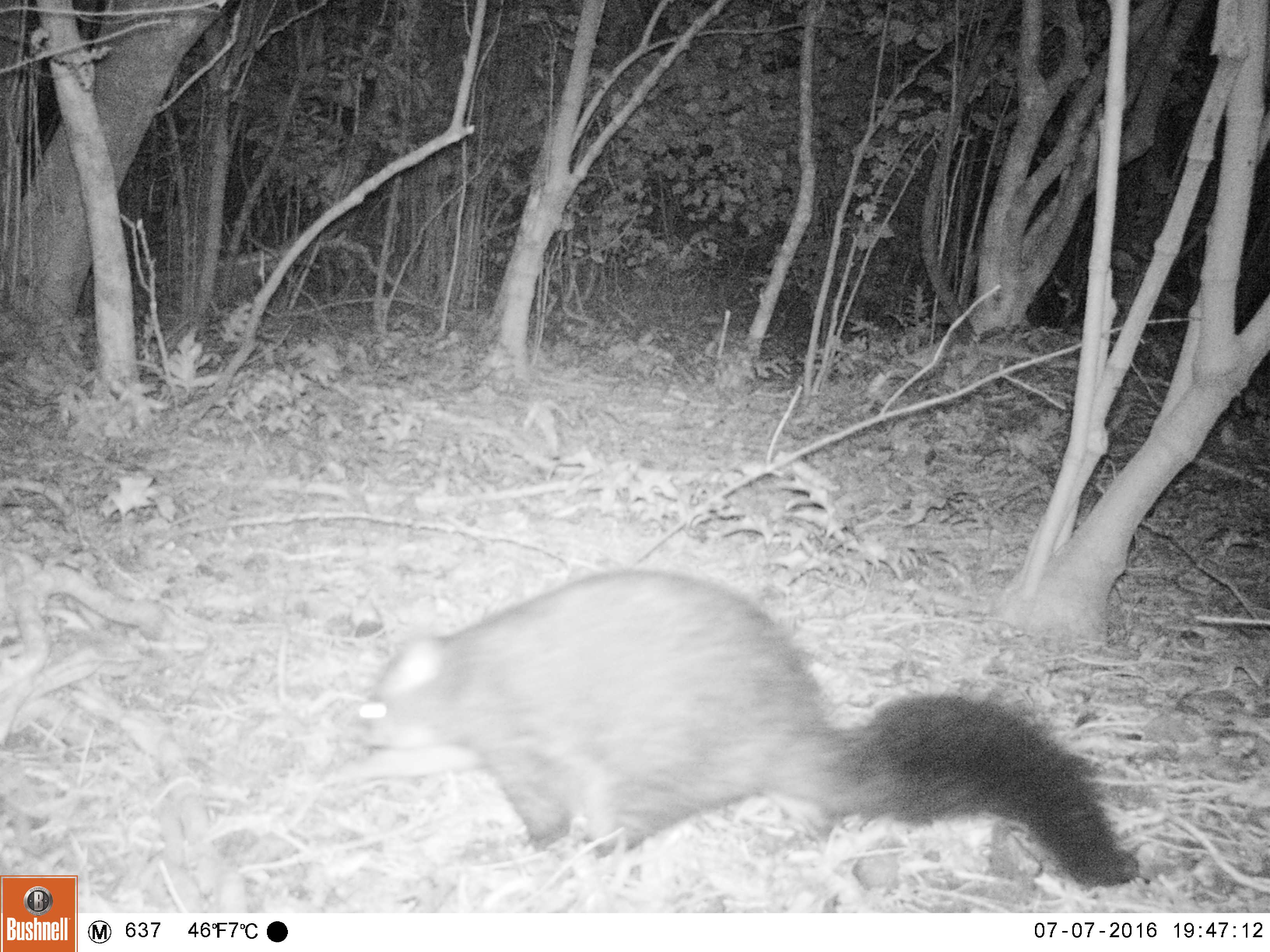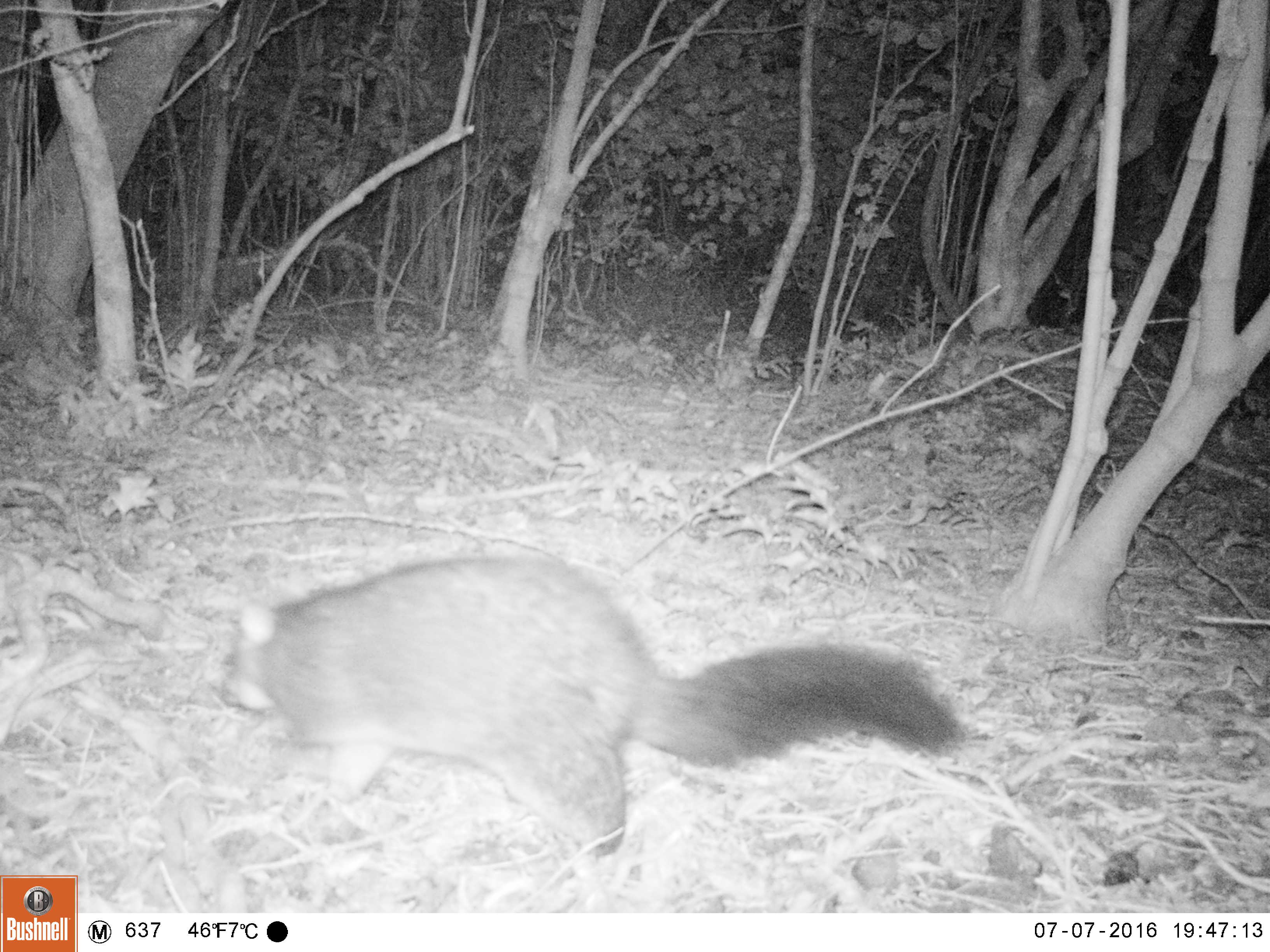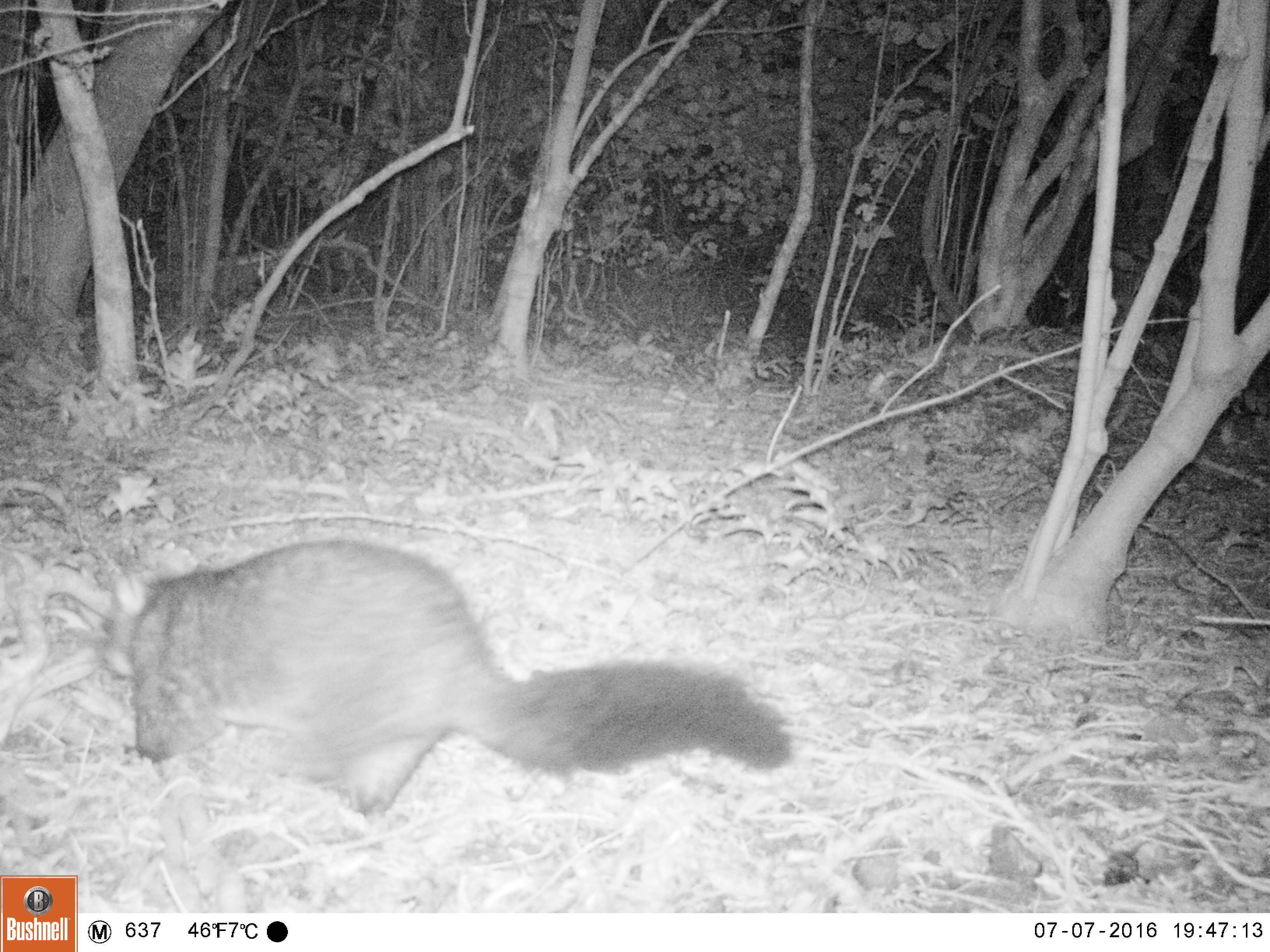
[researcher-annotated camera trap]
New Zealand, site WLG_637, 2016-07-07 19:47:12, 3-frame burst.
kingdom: Animalia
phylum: Chordata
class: Mammalia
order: Diprotodontia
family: Phalangeridae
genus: Trichosurus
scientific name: Trichosurus vulpecula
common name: common brushtail possum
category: possum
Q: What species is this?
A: Possum (common brushtail possum) (Trichosurus vulpecula).